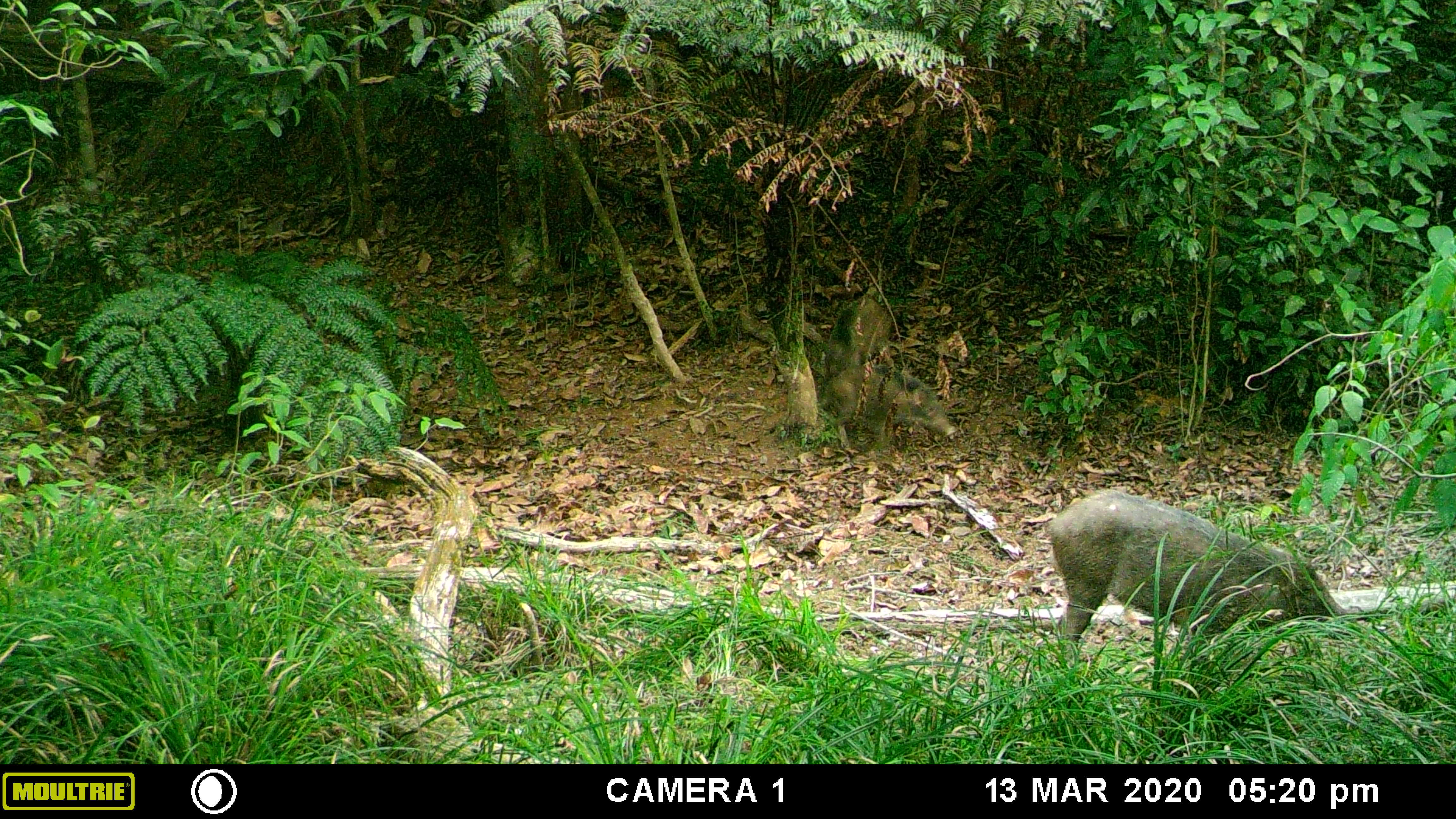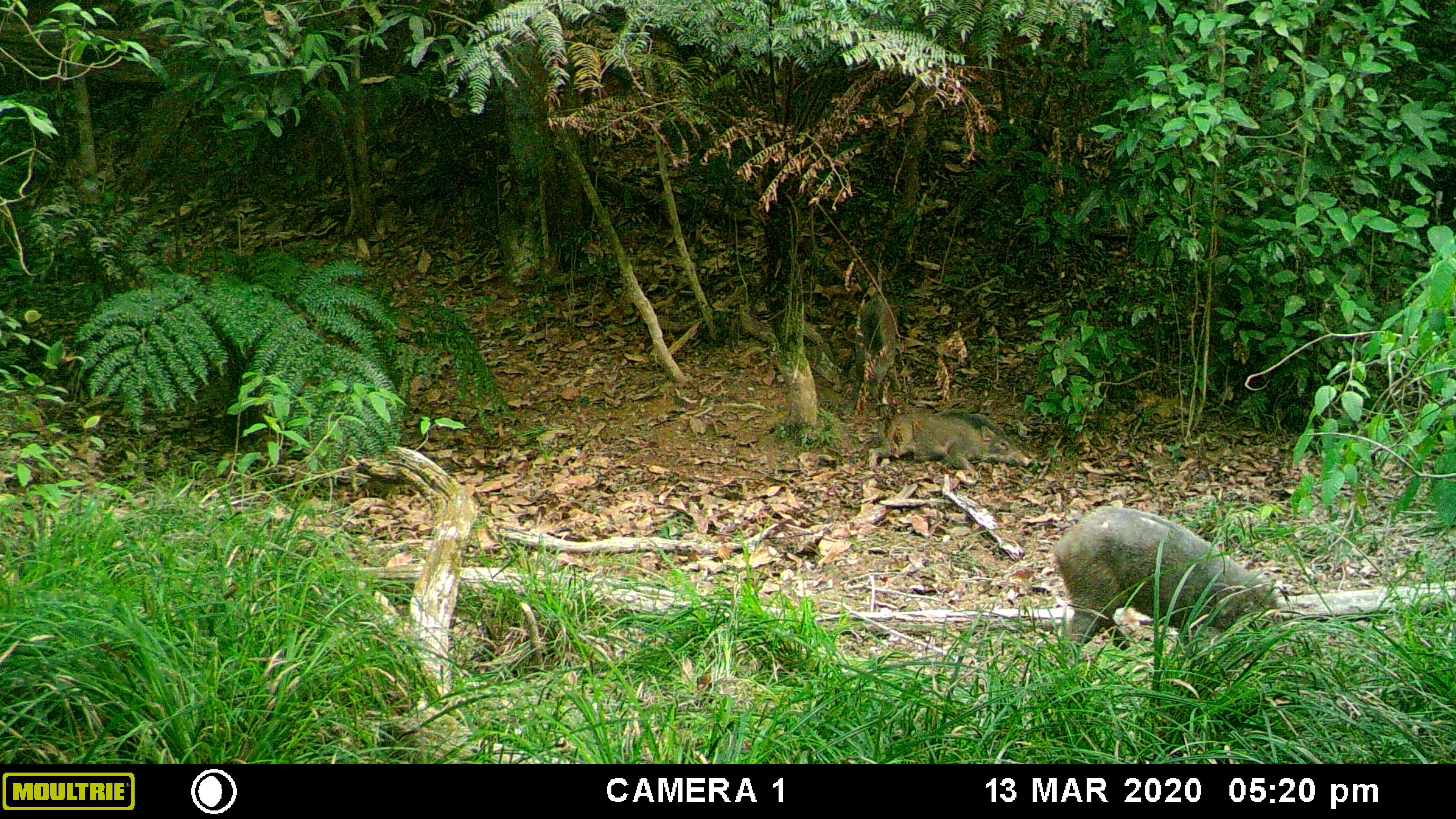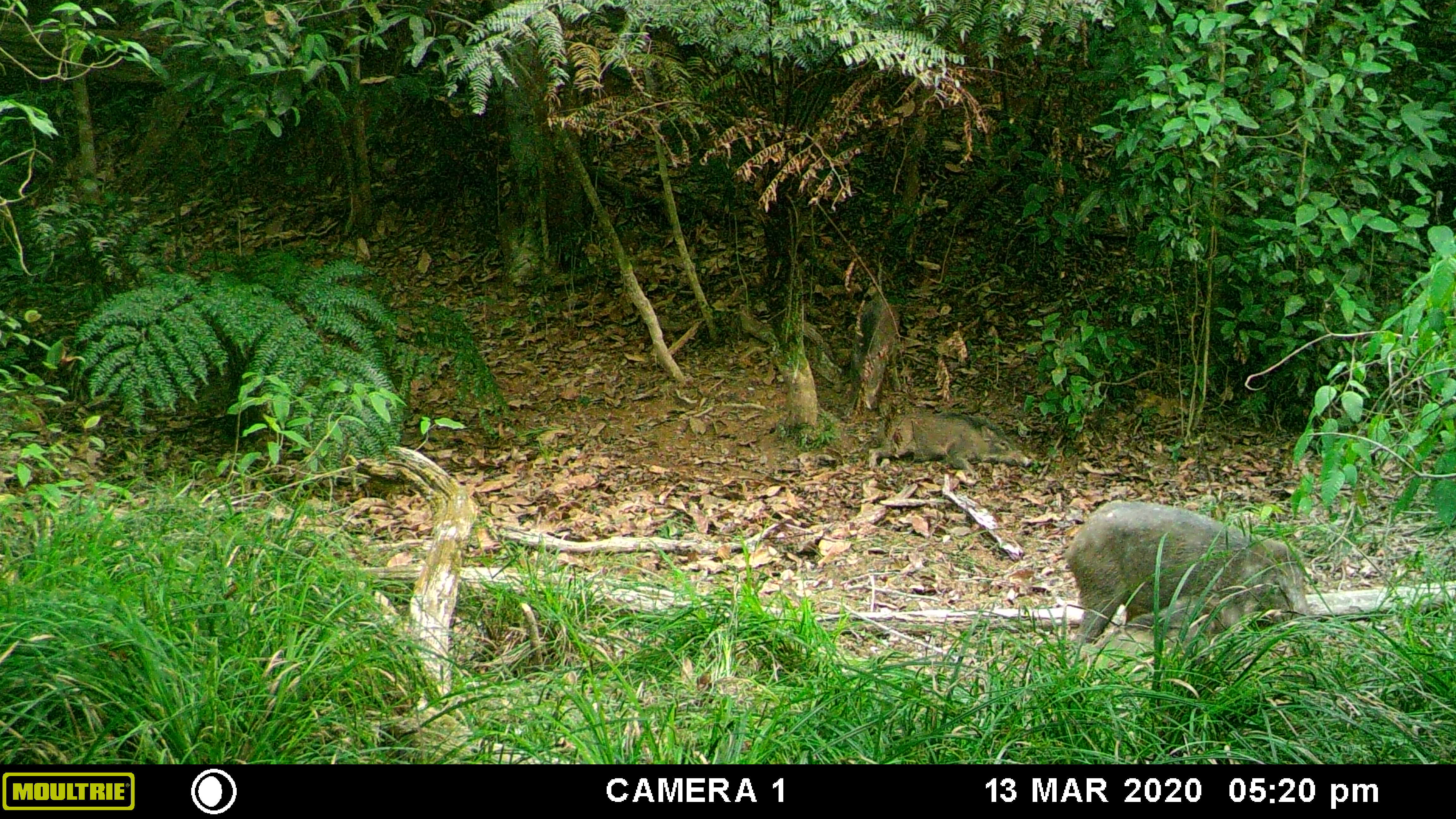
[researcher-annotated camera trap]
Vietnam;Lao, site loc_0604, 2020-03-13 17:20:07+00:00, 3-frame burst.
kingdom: Animalia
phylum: Chordata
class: Mammalia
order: Artiodactyla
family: Suidae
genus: Sus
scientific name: Sus scrofa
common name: eurasian wild pig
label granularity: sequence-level